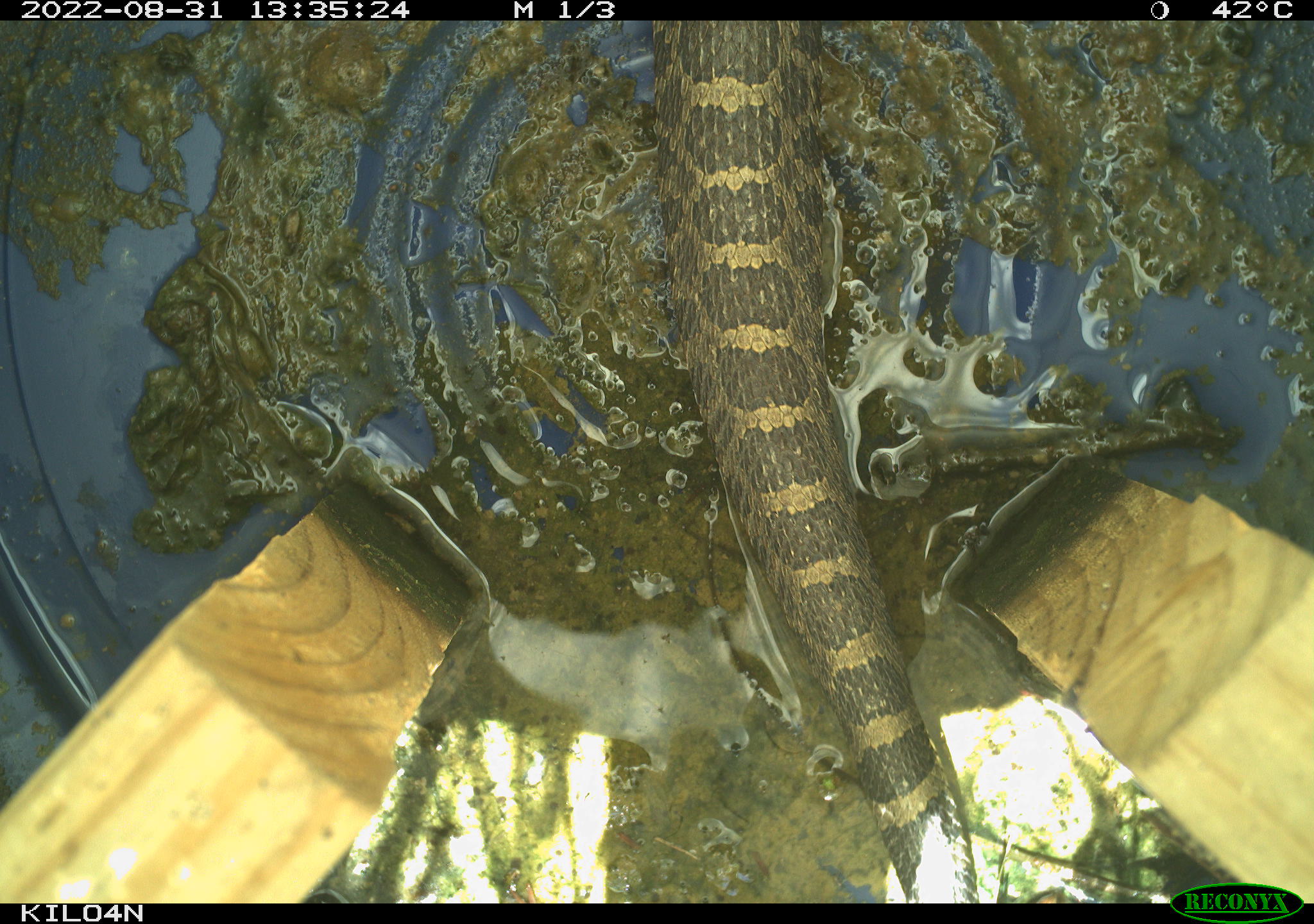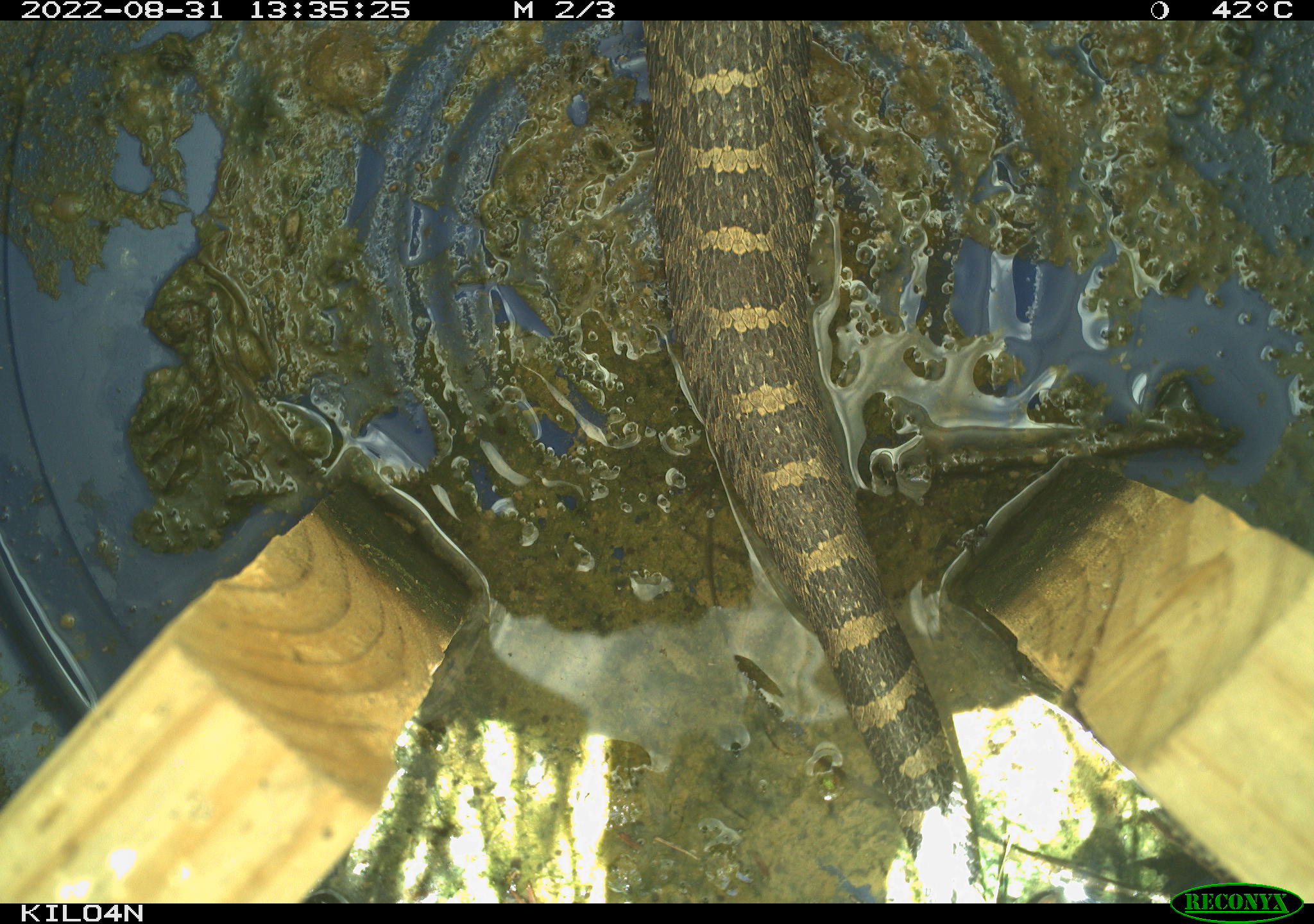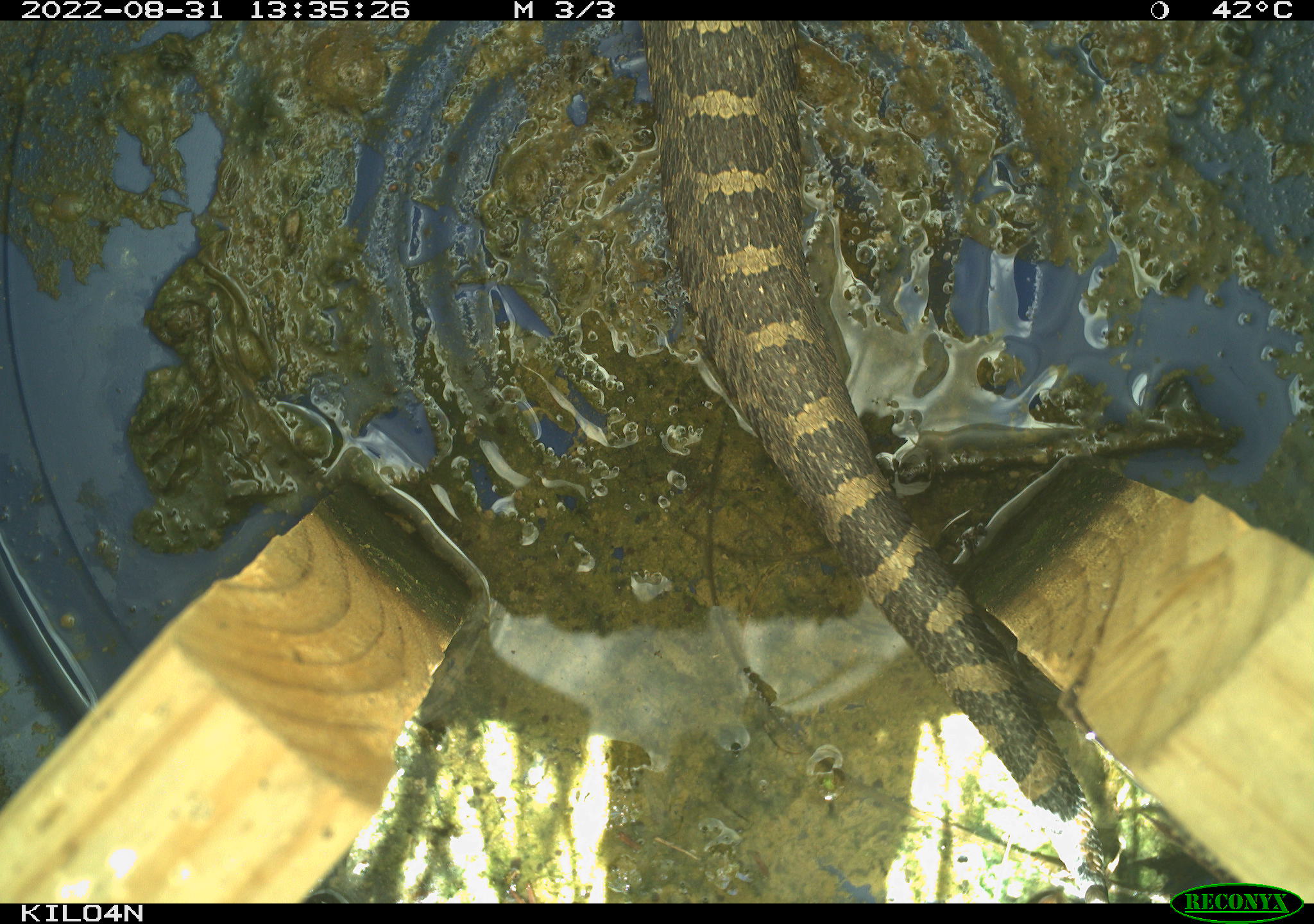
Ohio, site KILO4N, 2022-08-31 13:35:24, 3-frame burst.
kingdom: Animalia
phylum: Chordata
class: Reptilia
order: Squamata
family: Viperidae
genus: Sistrurus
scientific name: Sistrurus catenatus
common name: eastern massasauga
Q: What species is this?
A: Eastern massasauga (Sistrurus catenatus).